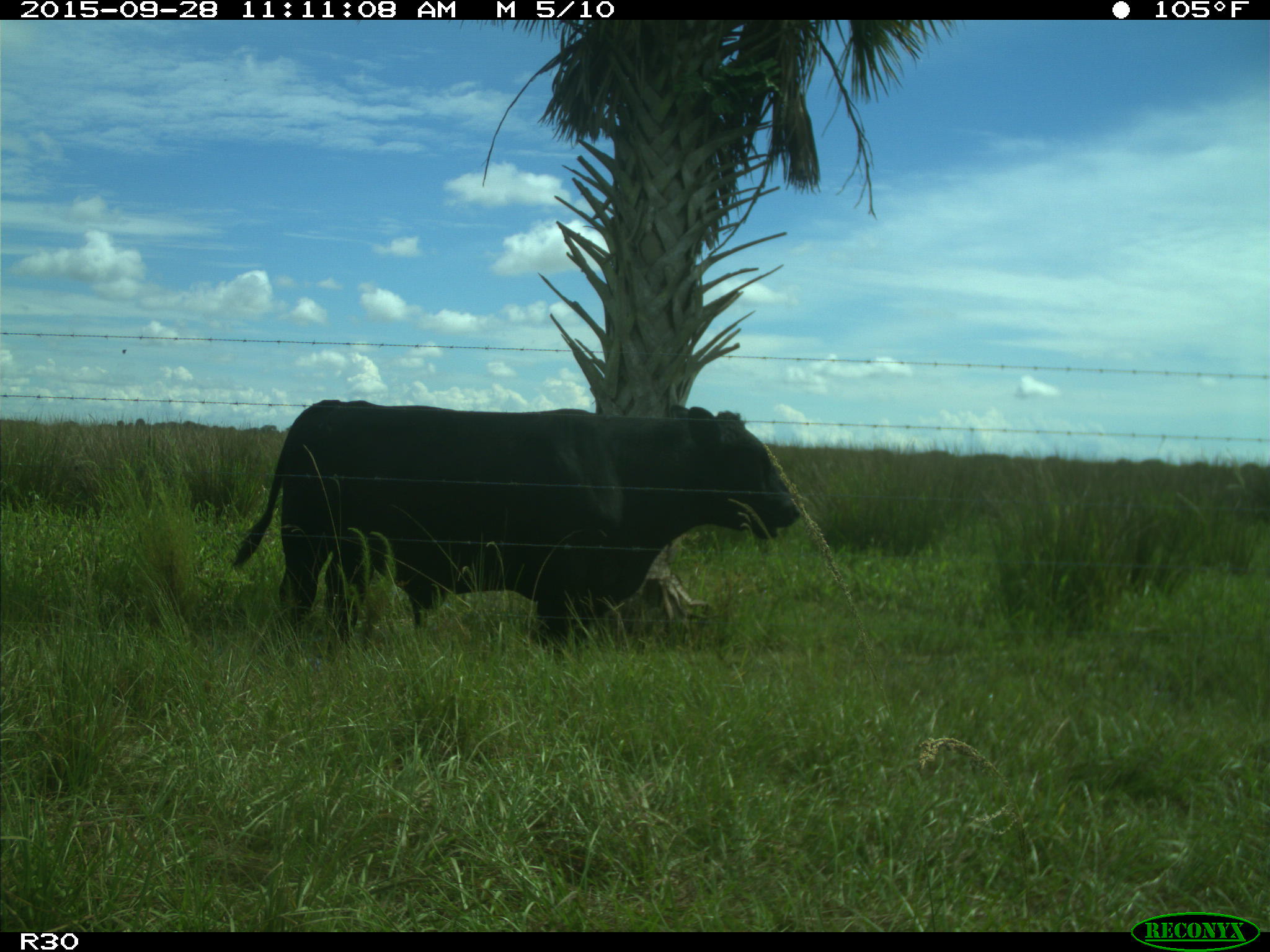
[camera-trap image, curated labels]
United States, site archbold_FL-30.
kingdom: Animalia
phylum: Chordata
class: Mammalia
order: Artiodactyla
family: Bovidae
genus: Bos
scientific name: Bos taurus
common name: domestic cow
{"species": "Bos taurus (domestic cow)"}